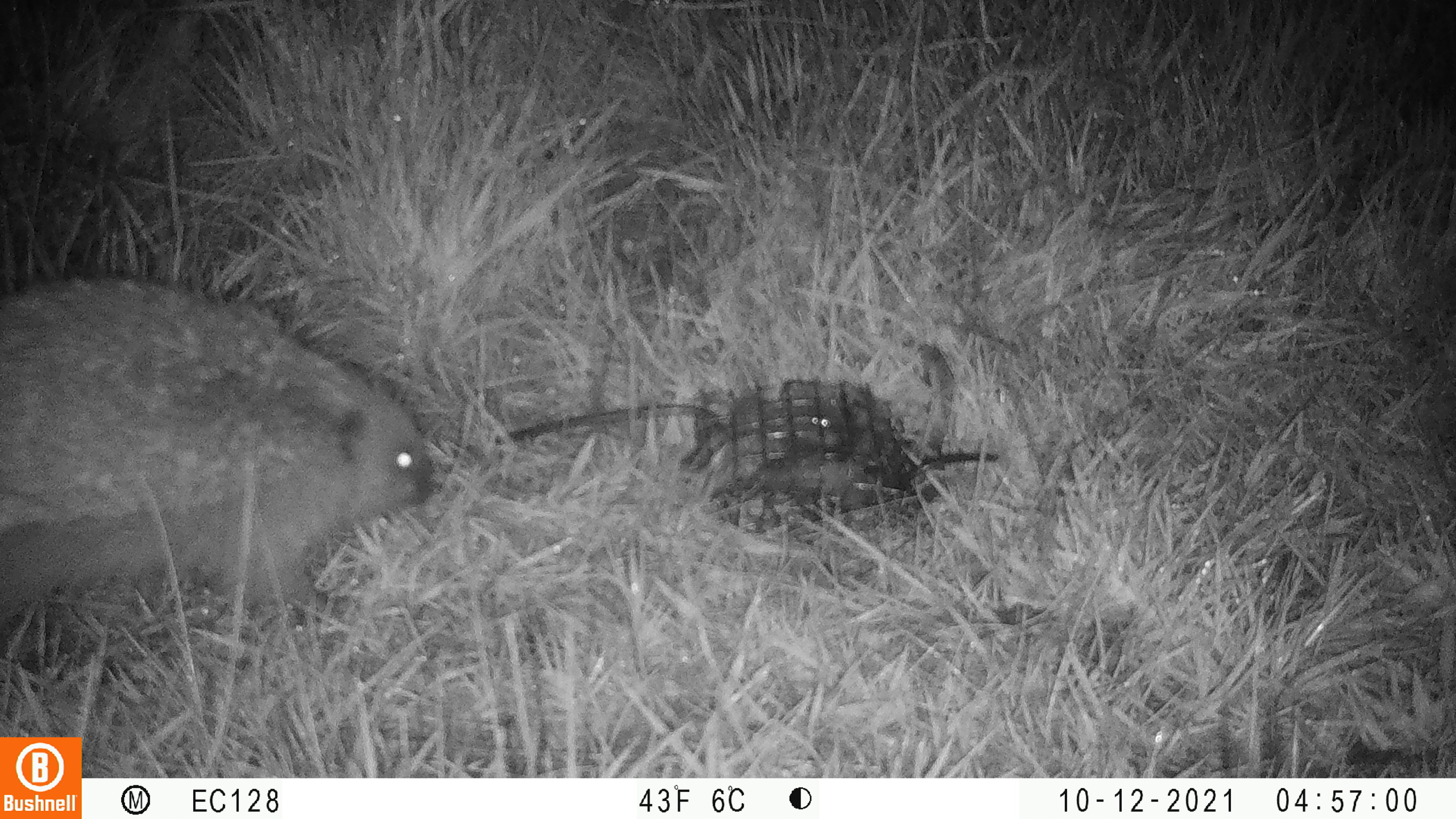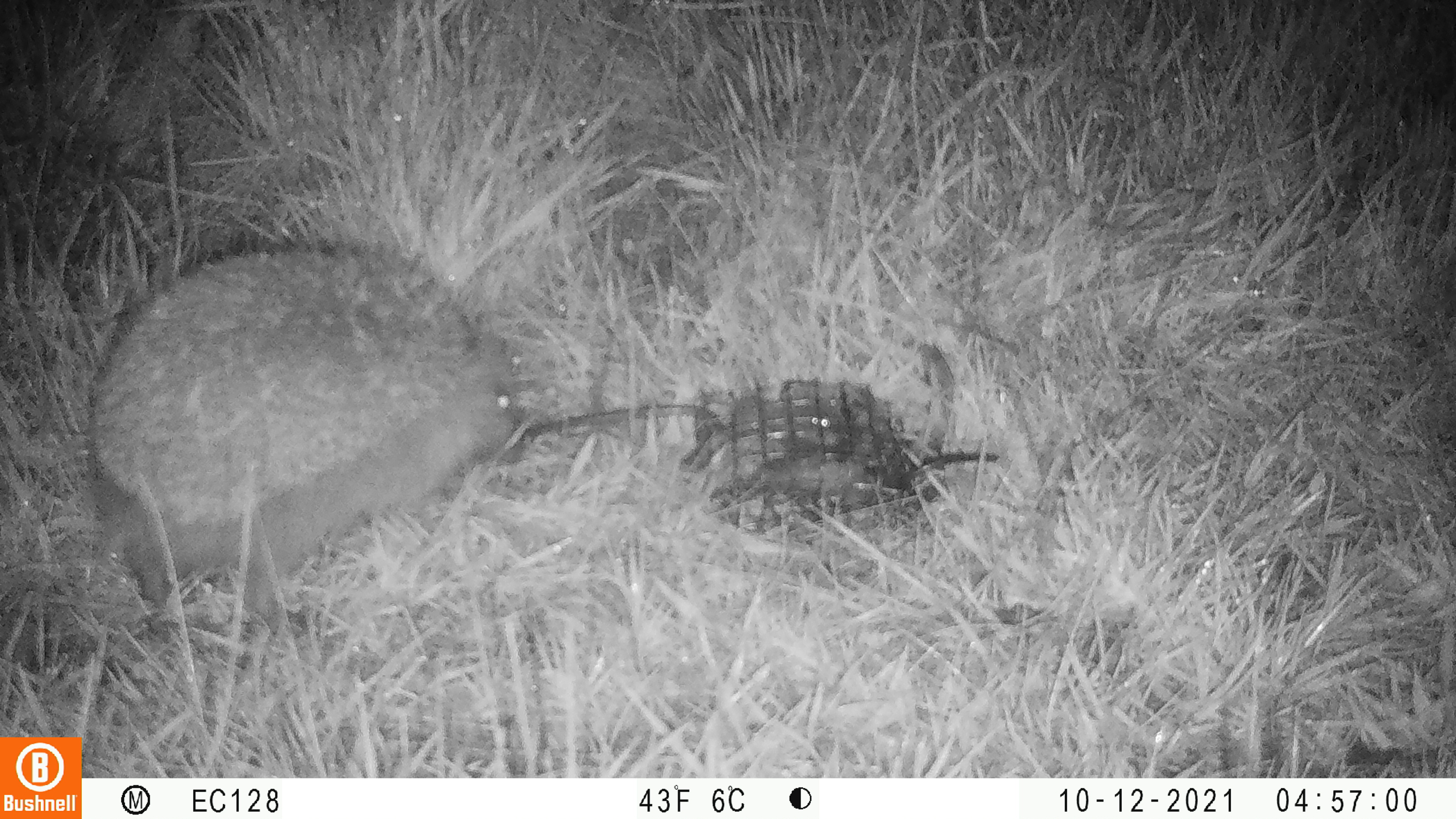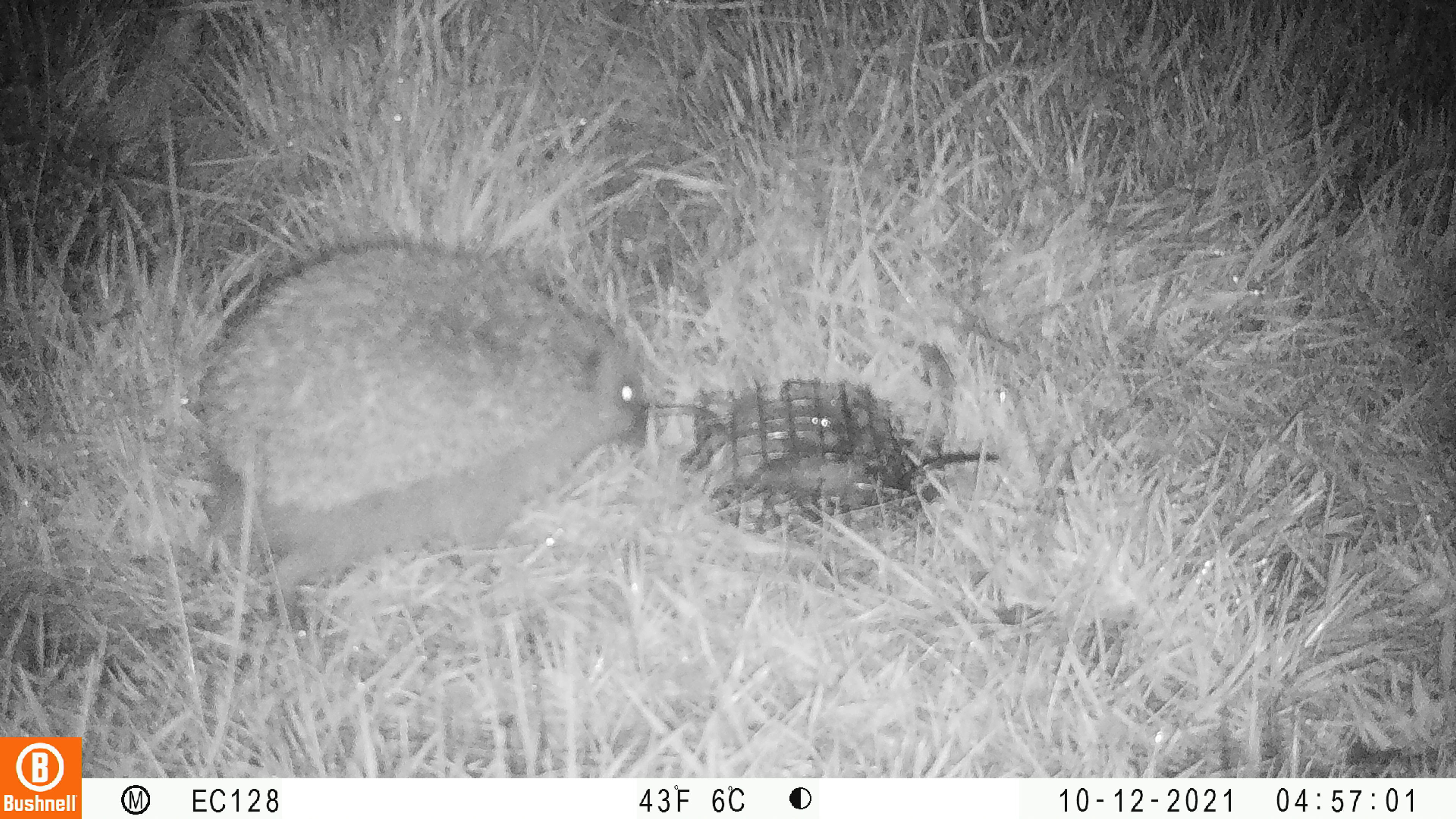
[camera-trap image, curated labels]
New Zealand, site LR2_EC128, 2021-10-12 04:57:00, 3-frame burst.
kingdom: Animalia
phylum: Chordata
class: Mammalia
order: Eulipotyphla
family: Erinaceidae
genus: Erinaceus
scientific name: Erinaceus europaeus europaeus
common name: european hedgehog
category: hedgehog